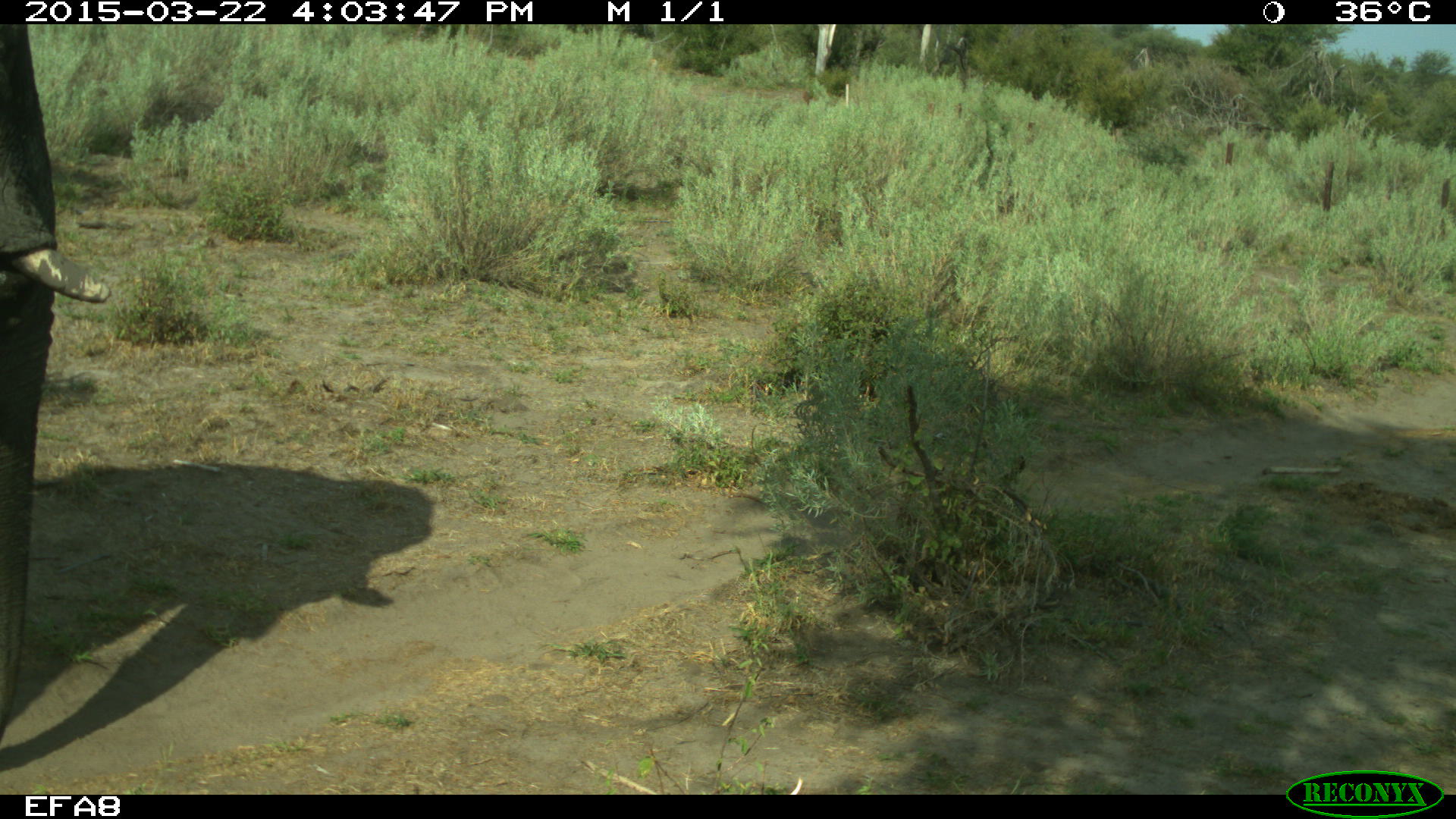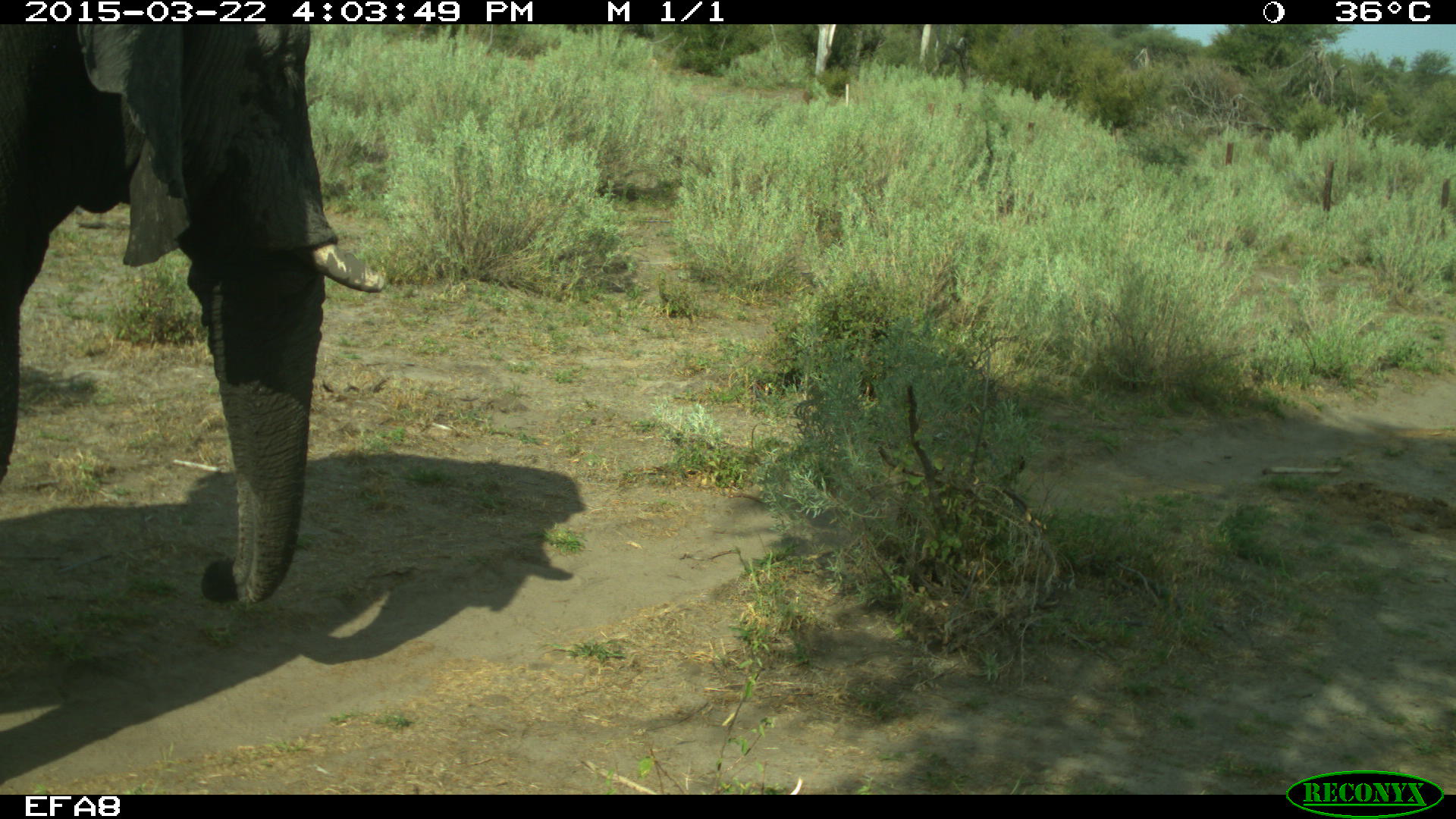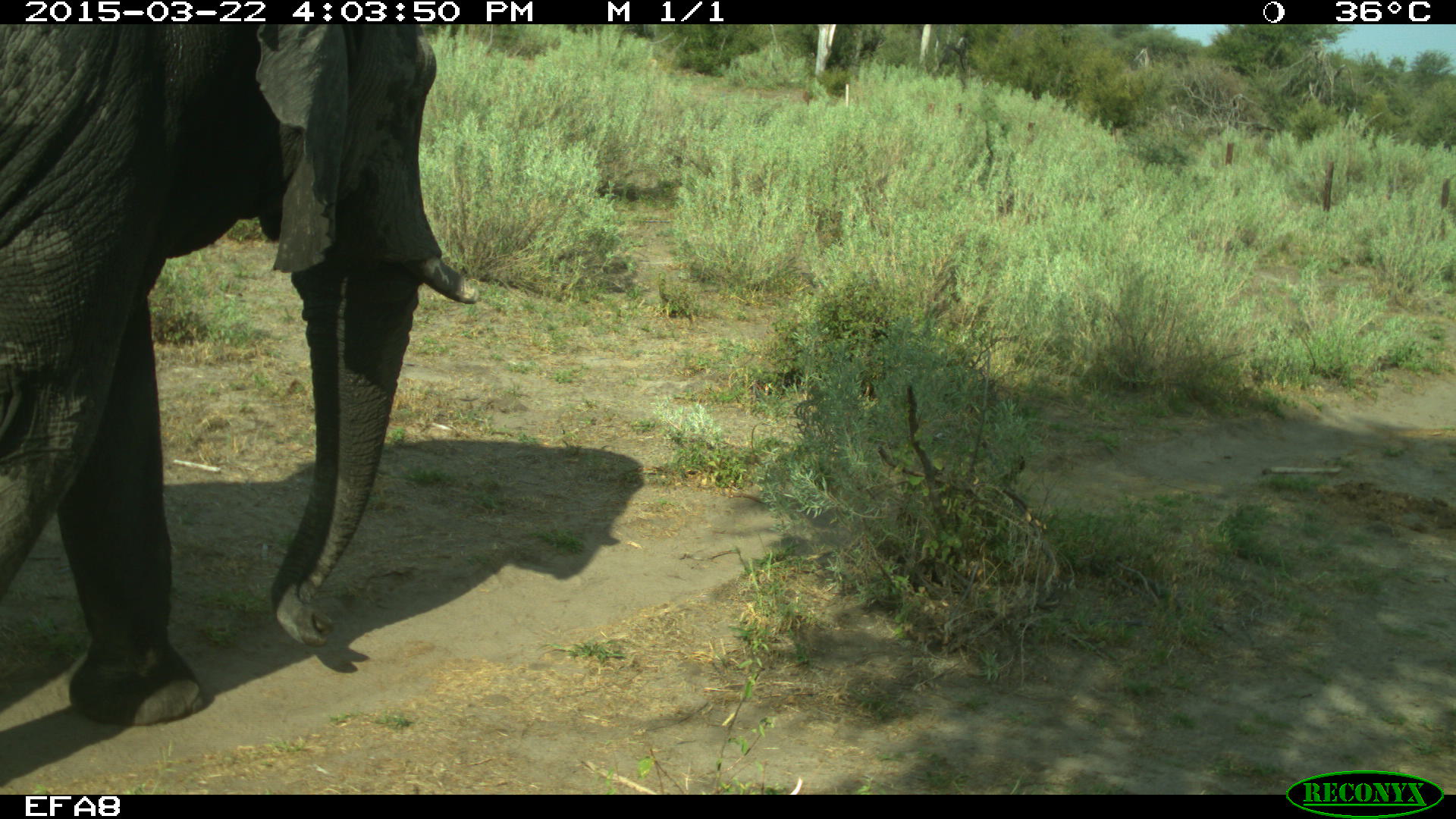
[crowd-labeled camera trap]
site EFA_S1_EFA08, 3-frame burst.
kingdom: Animalia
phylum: Chordata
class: Mammalia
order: Proboscidea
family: Elephantidae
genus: Loxodonta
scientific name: Loxodonta africana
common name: african bush elephant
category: elephant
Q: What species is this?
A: Elephant (african bush elephant) (Loxodonta africana).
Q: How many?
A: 1.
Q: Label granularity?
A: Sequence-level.